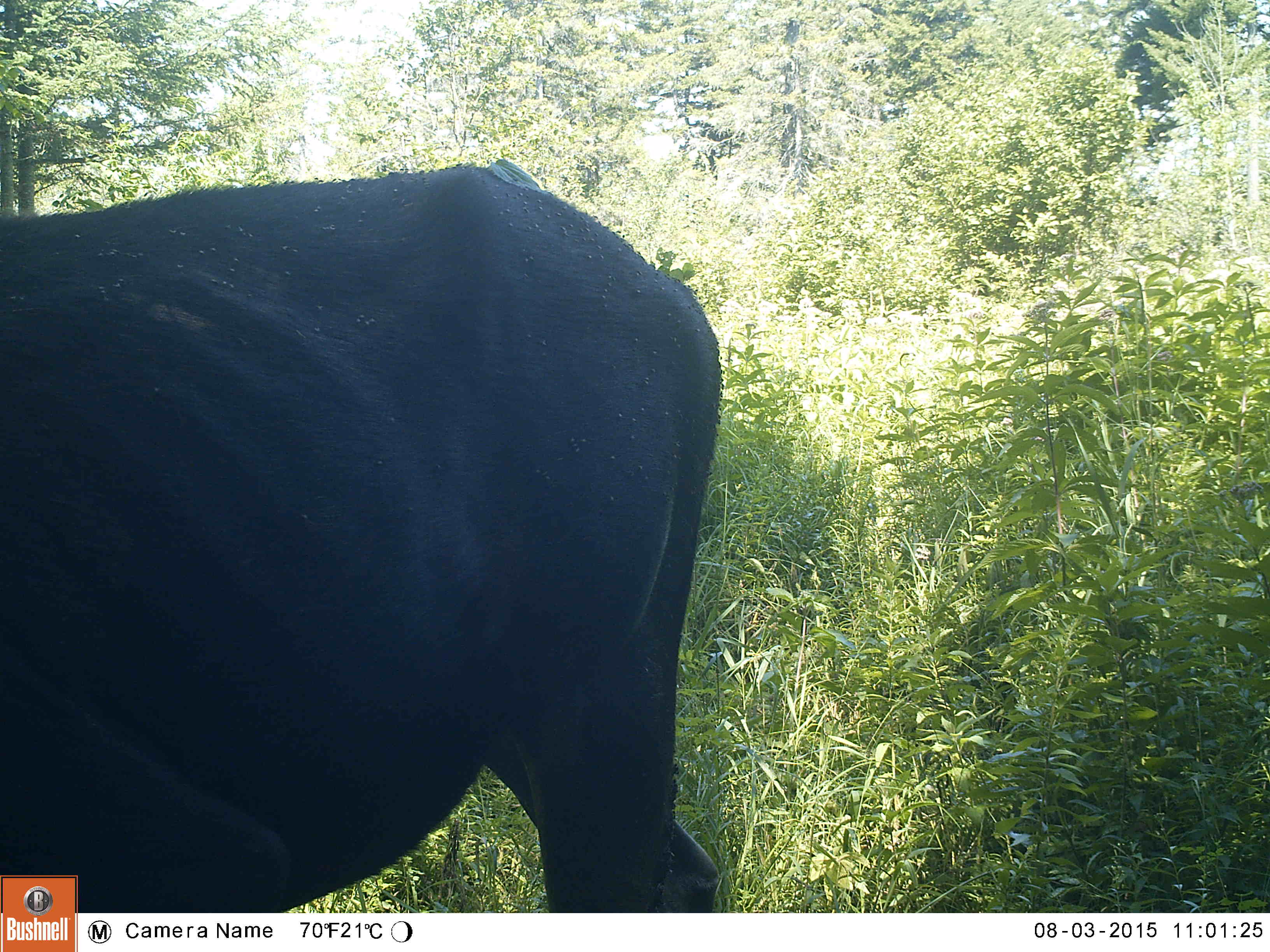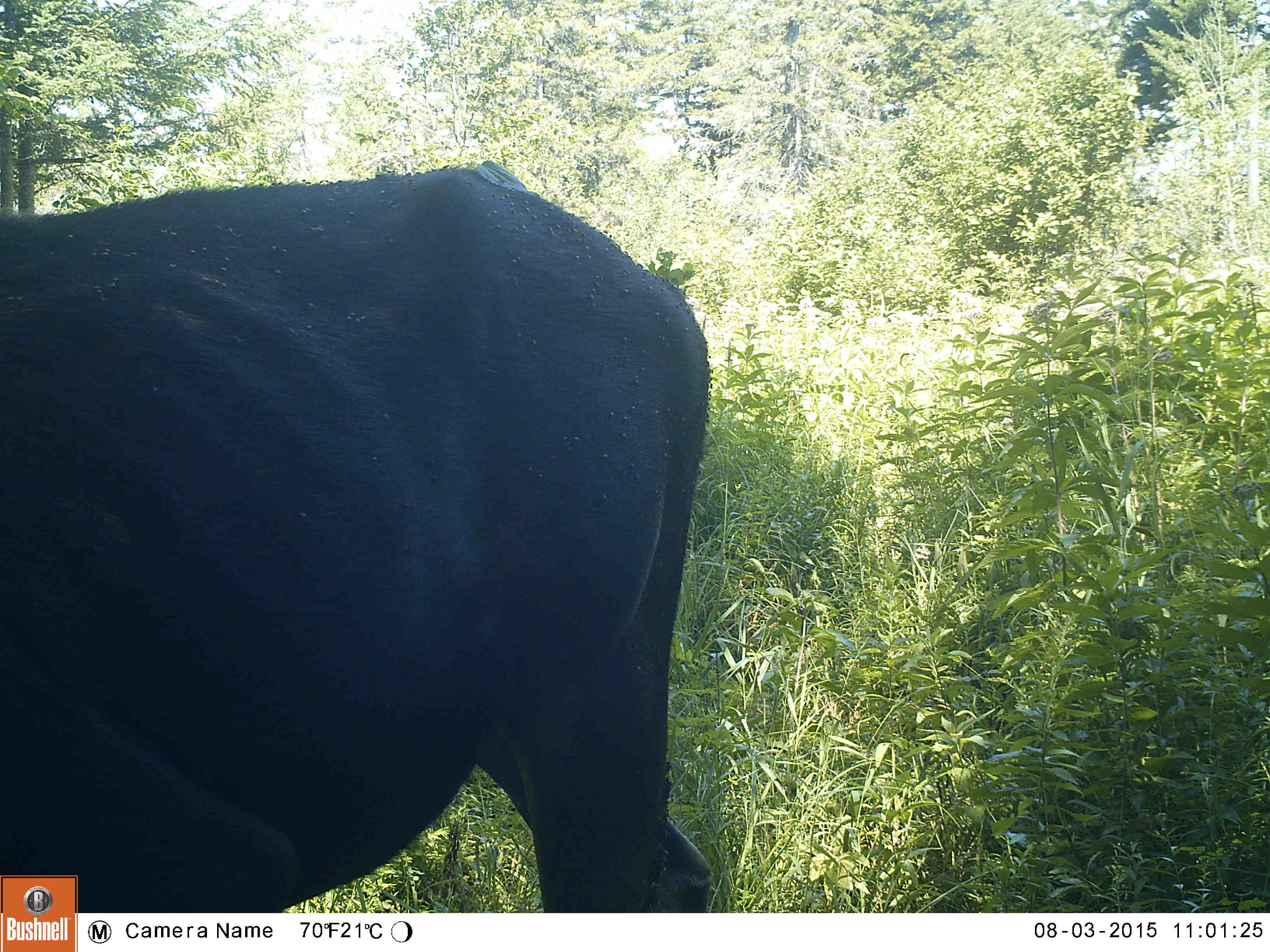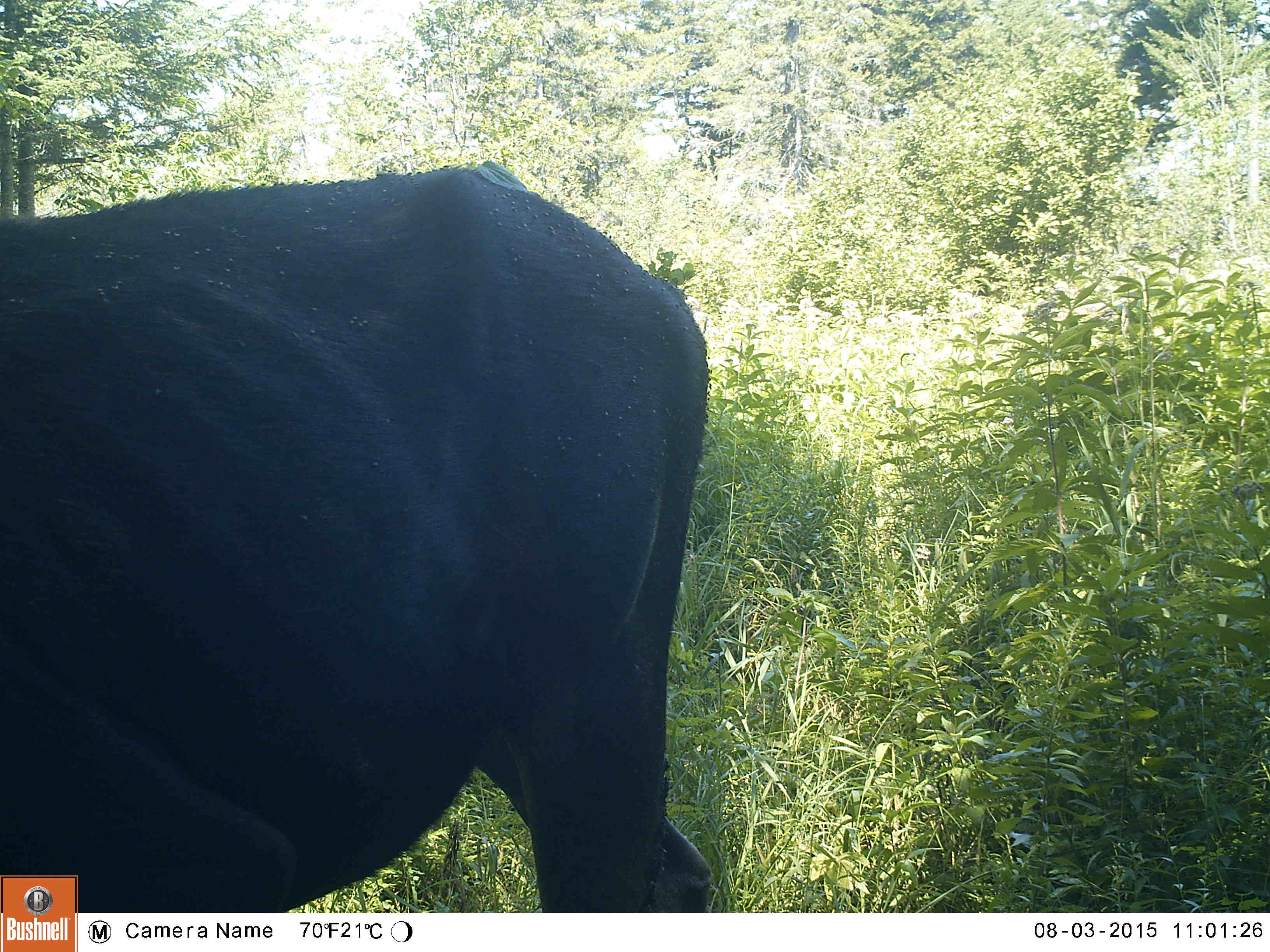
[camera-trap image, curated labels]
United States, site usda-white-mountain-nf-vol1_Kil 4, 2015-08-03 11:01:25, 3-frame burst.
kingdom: Animalia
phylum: Chordata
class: Mammalia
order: Artiodactyla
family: Cervidae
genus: Alces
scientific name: Alces alces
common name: moose